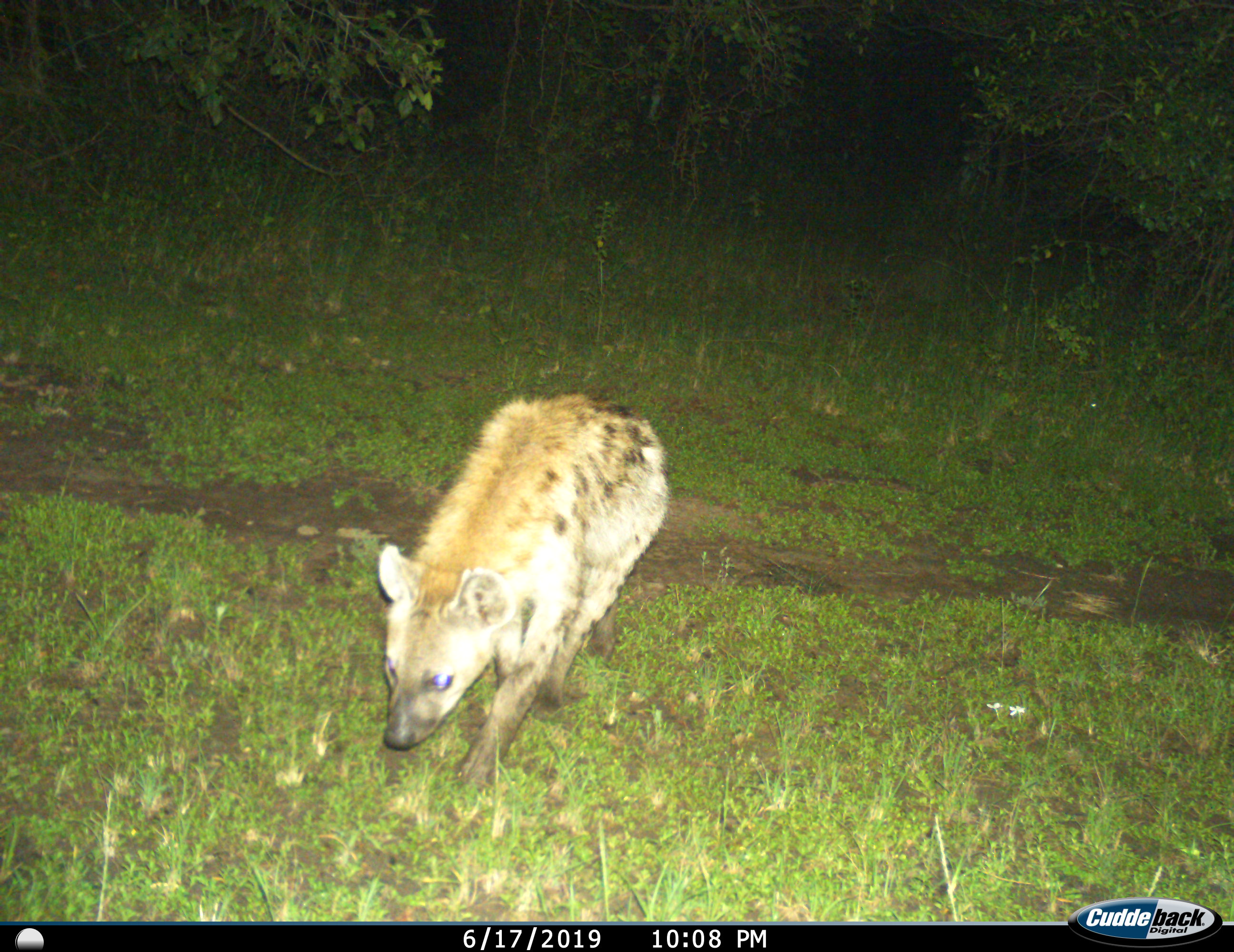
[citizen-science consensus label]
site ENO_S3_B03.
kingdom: Animalia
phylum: Chordata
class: Mammalia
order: Carnivora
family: Hyaenidae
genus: Crocuta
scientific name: Crocuta crocuta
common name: spotted hyena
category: hyenaspotted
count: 1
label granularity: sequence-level